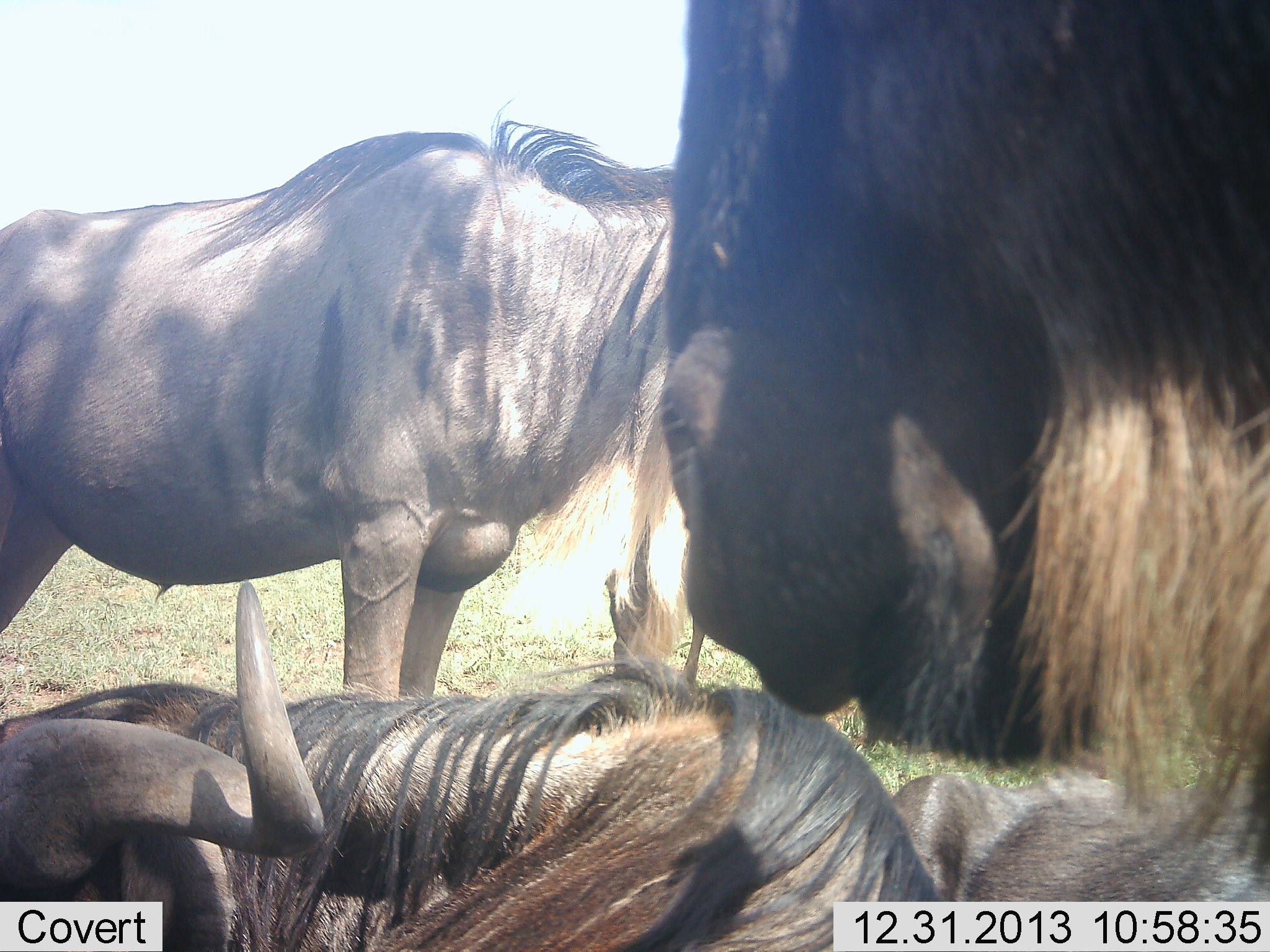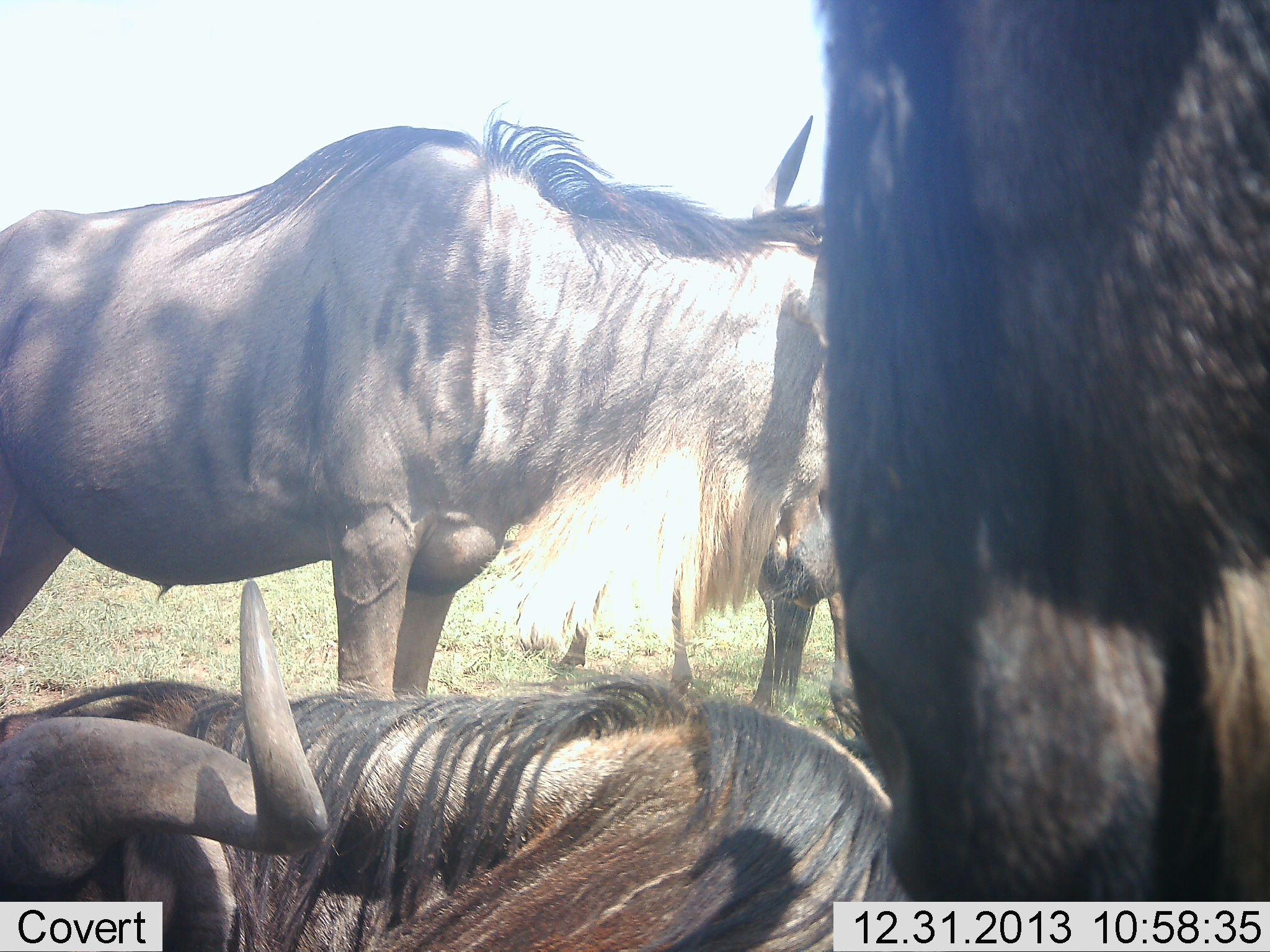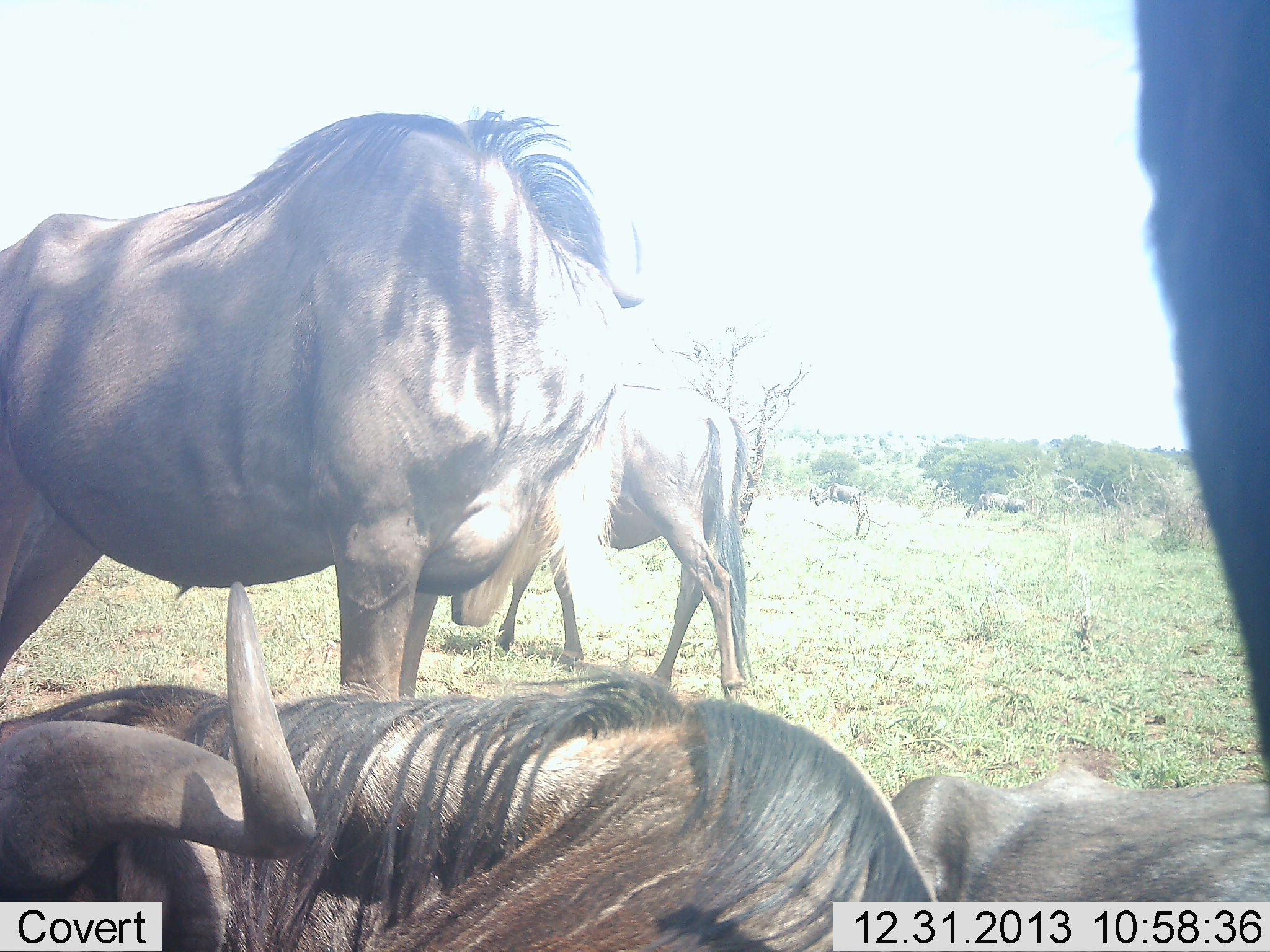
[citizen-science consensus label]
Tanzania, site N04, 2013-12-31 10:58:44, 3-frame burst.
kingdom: Animalia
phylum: Chordata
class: Mammalia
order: Artiodactyla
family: Bovidae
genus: Connochaetes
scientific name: Connochaetes taurinus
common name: blue wildebeest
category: wildebeest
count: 5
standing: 80%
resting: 100%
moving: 30%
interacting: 10%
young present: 0%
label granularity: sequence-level